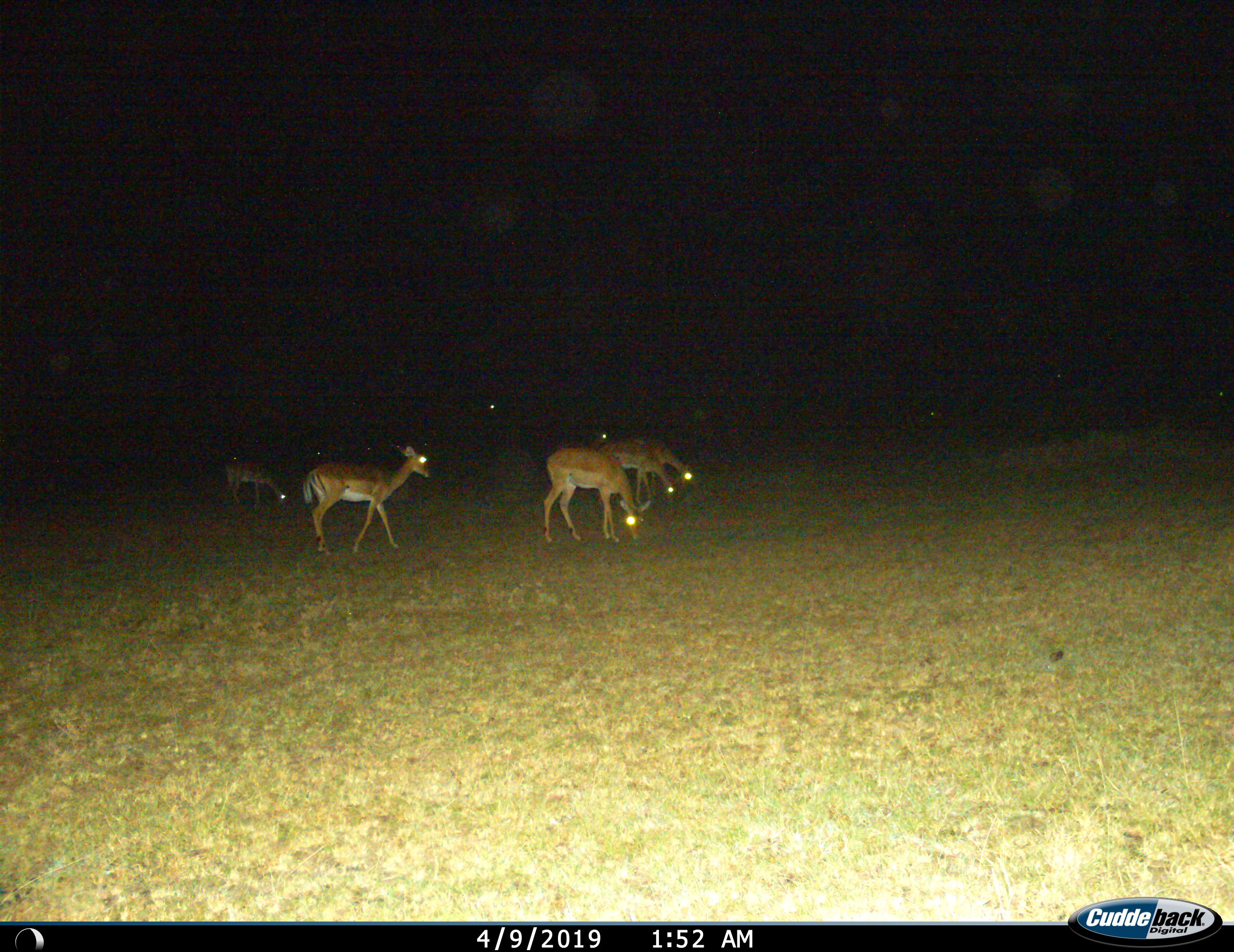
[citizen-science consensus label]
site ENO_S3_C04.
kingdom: Animalia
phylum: Chordata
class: Mammalia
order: Artiodactyla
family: Bovidae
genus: Aepyceros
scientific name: Aepyceros melampus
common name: impala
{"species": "impala (Aepyceros melampus)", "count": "7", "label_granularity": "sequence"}